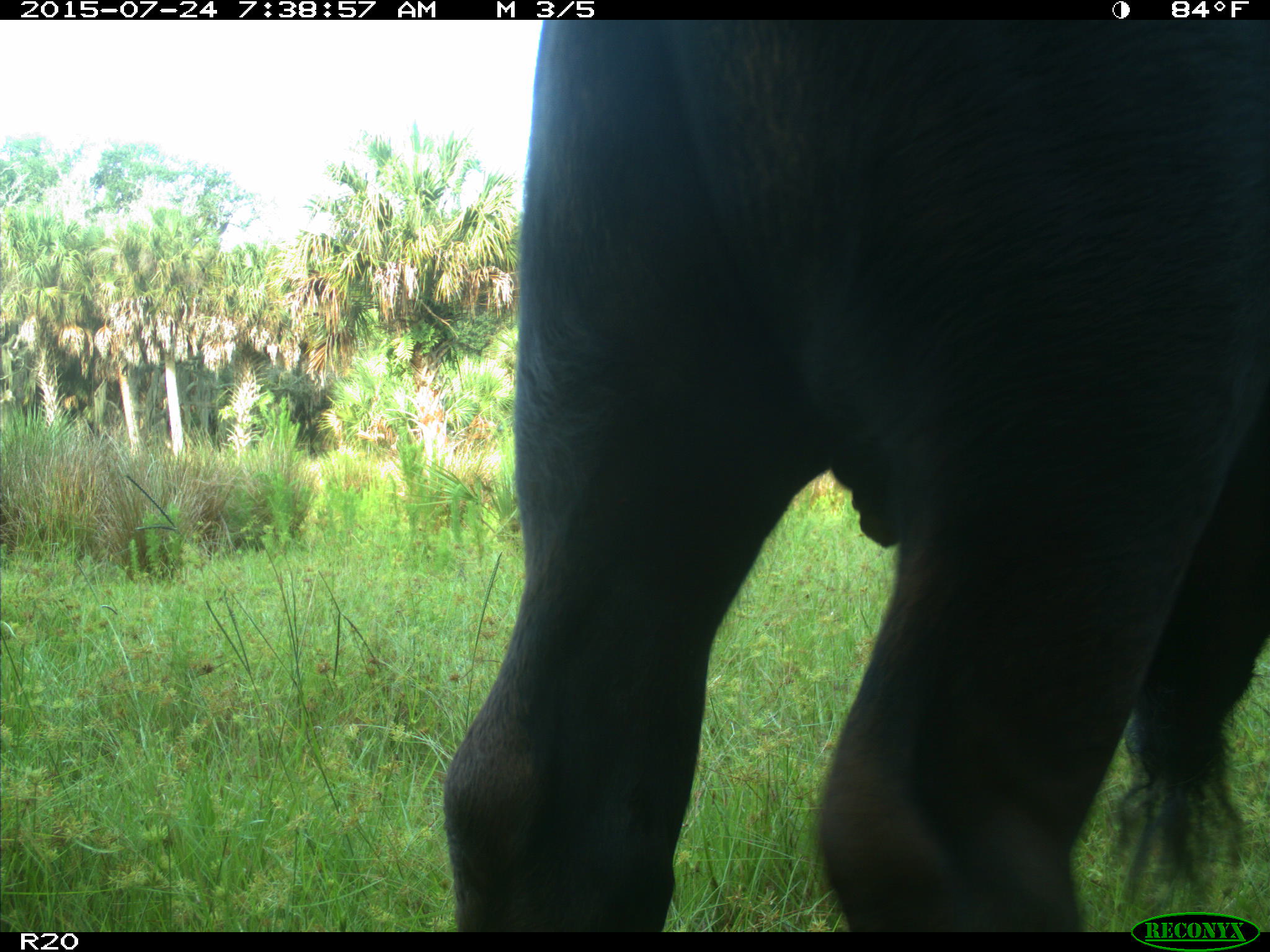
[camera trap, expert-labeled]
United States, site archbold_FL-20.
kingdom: Animalia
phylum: Chordata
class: Mammalia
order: Artiodactyla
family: Bovidae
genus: Bos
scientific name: Bos taurus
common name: domestic cow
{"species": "Bos taurus (domestic cow)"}